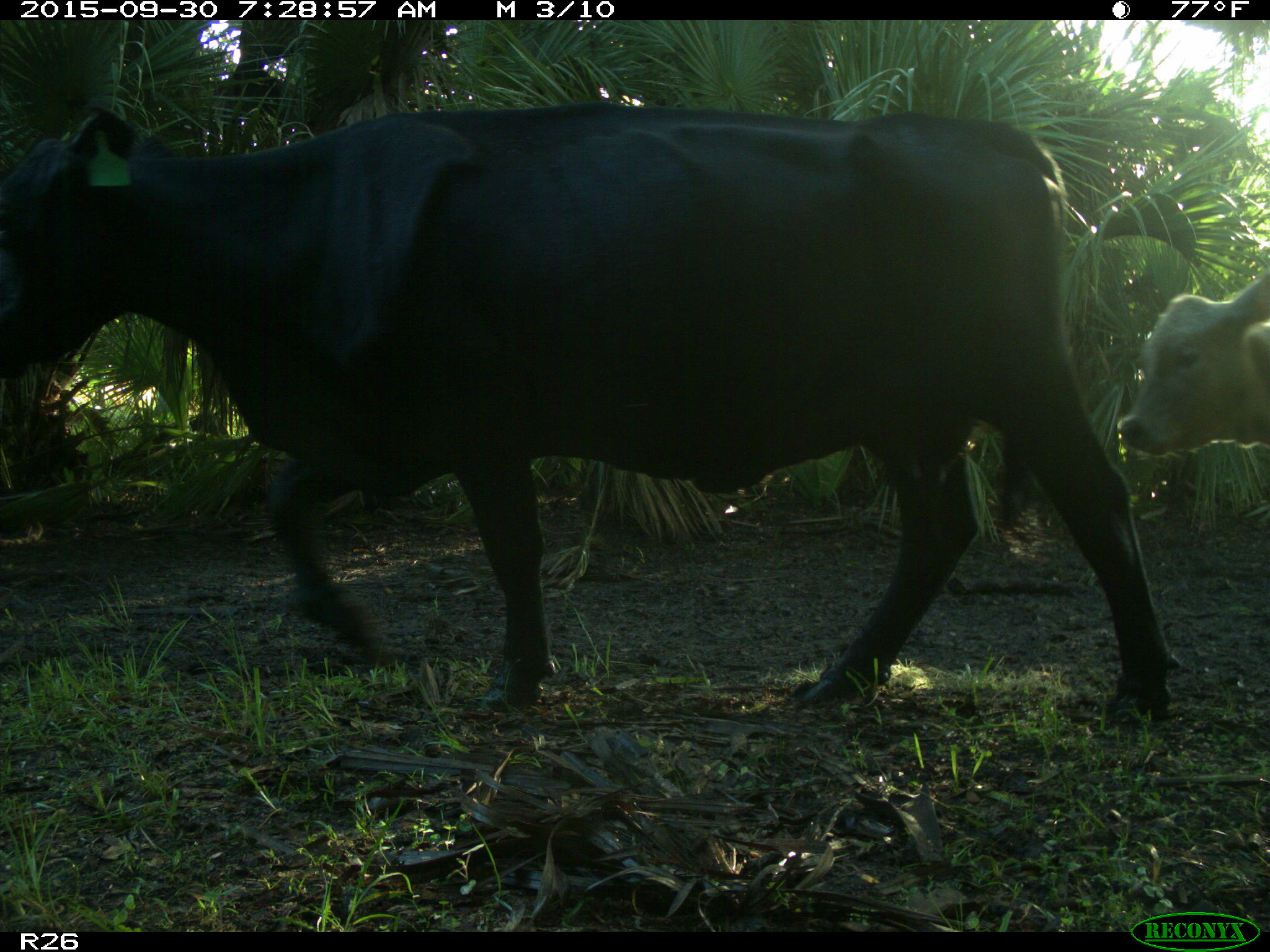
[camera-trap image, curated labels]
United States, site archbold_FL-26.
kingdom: Animalia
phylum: Chordata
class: Mammalia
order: Artiodactyla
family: Bovidae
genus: Bos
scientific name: Bos taurus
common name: domestic cow